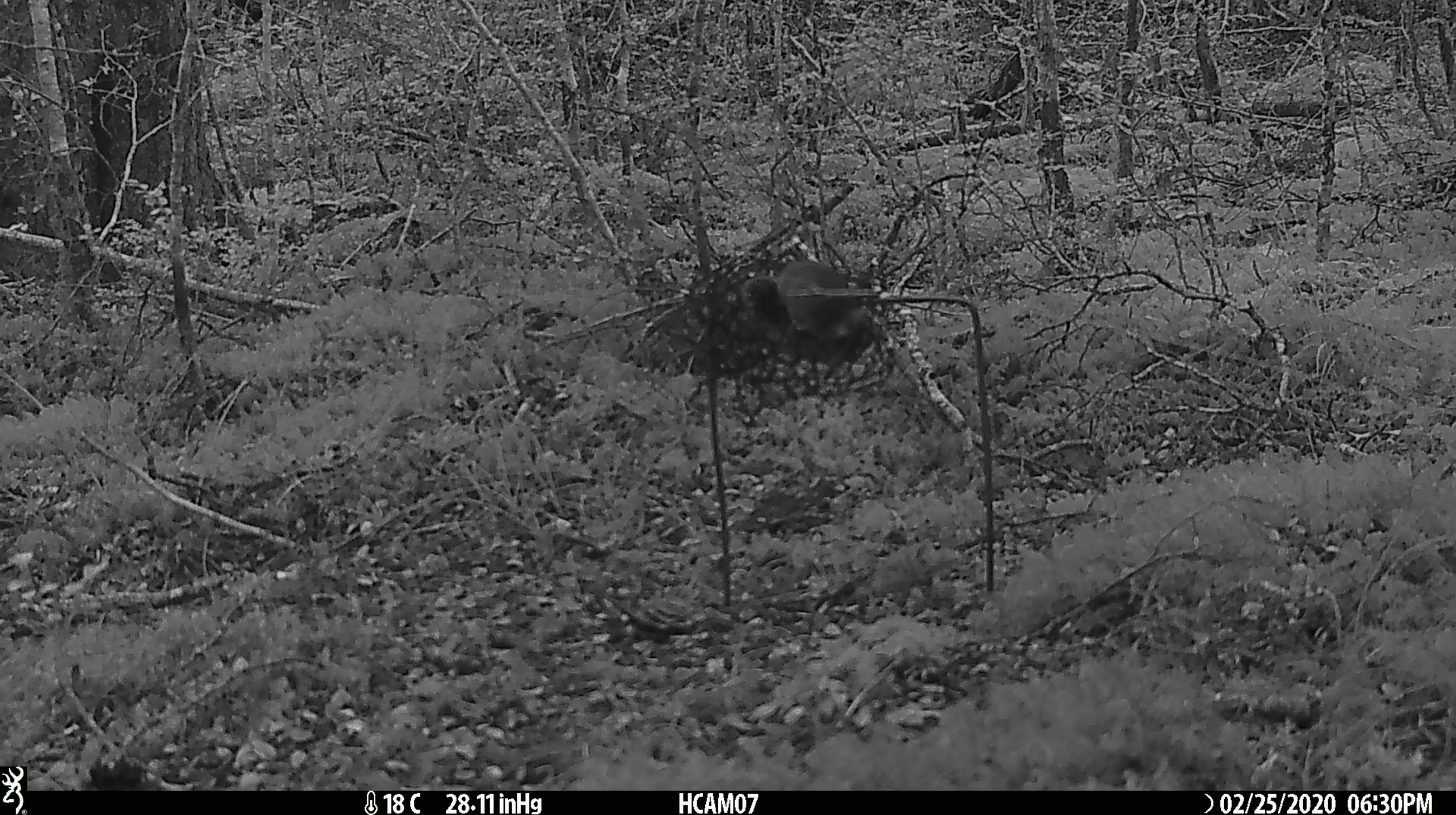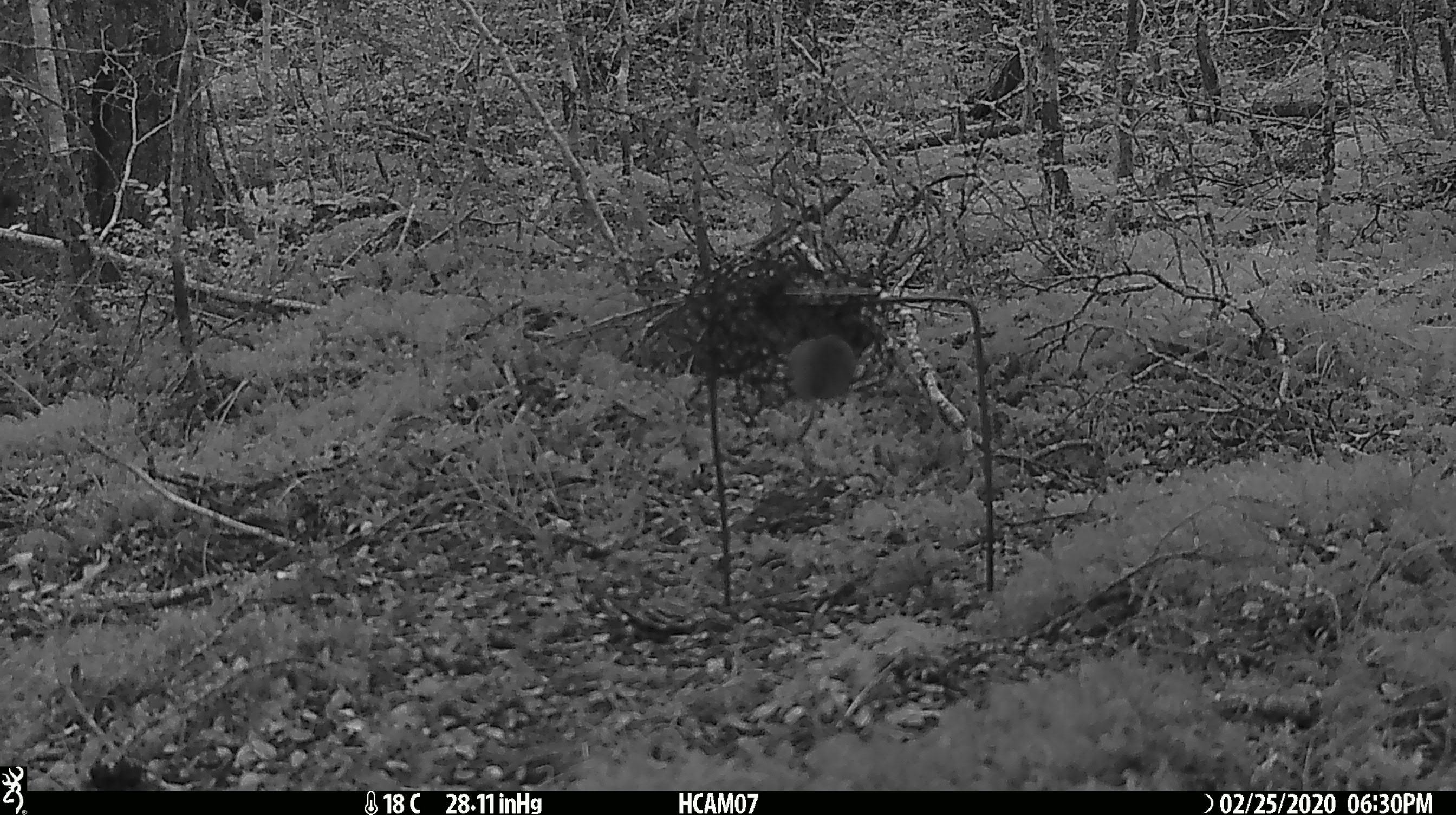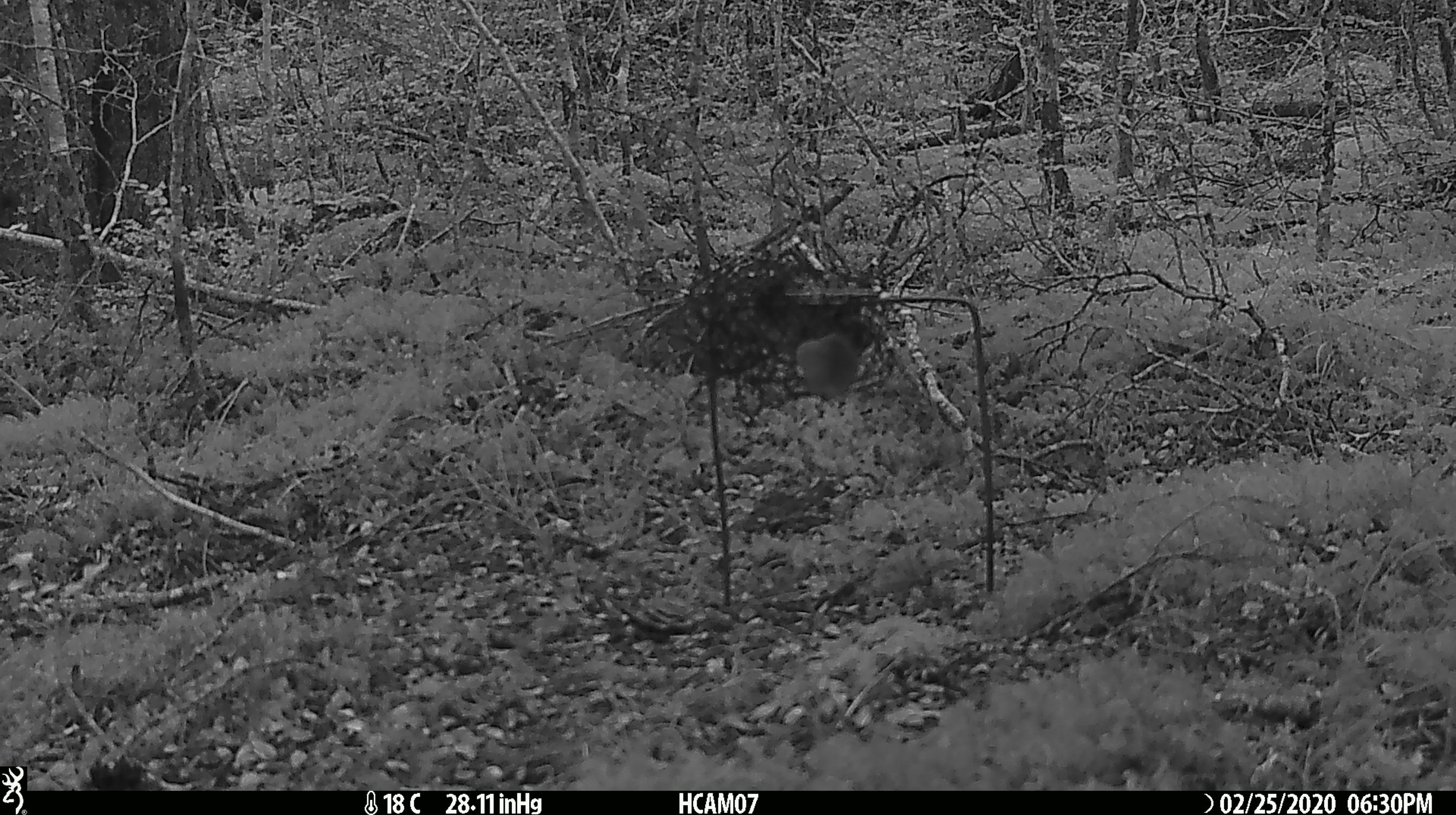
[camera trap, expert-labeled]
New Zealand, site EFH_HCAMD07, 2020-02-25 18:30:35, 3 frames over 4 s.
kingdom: Animalia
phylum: Chordata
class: Mammalia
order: Rodentia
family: Muridae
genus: Mus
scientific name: Mus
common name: mouse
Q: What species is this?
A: Mouse (Mus).